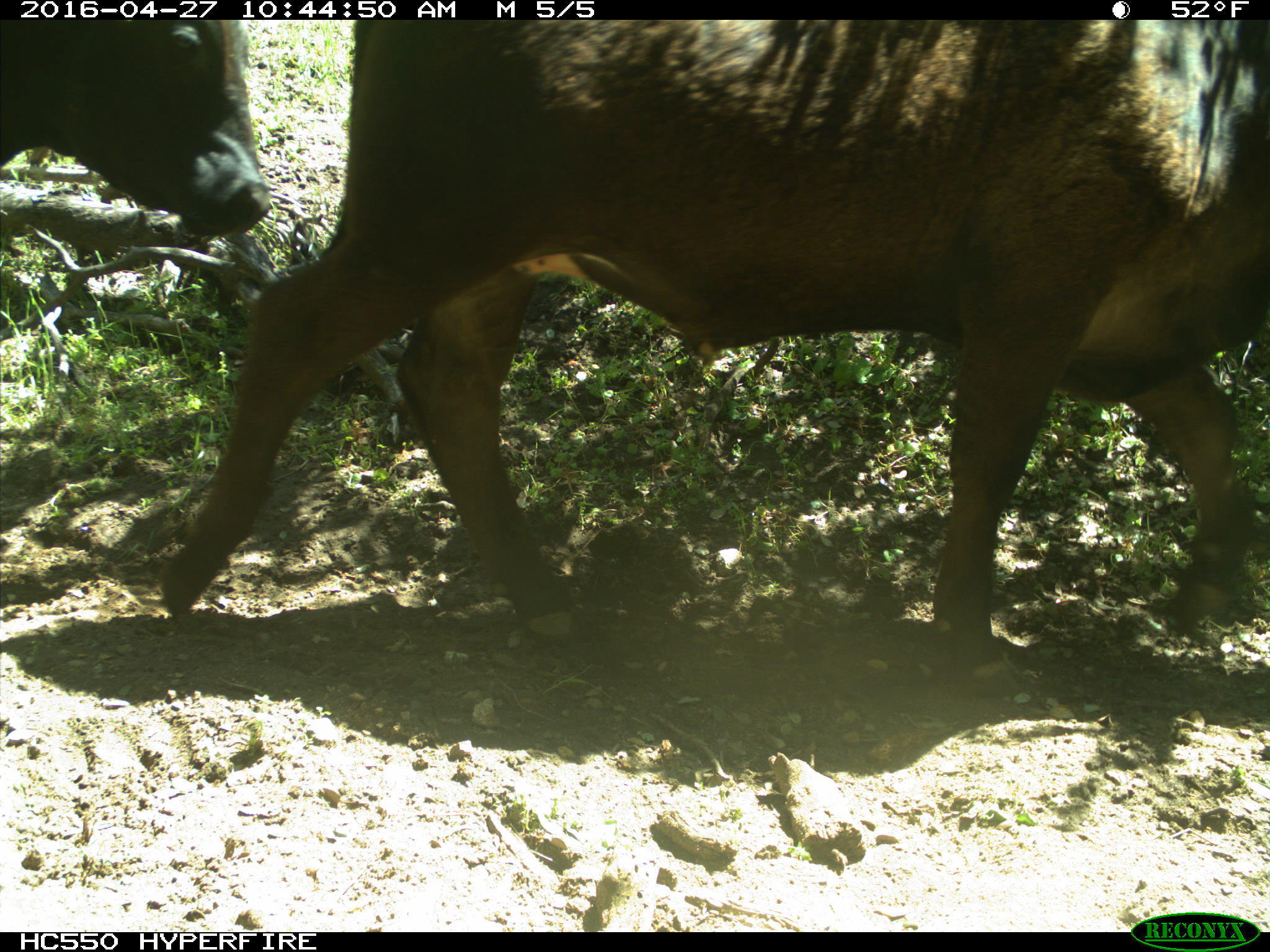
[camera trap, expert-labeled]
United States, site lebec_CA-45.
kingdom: Animalia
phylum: Chordata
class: Mammalia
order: Artiodactyla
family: Bovidae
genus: Bos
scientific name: Bos taurus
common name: domestic cow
Bos taurus (domestic cow).